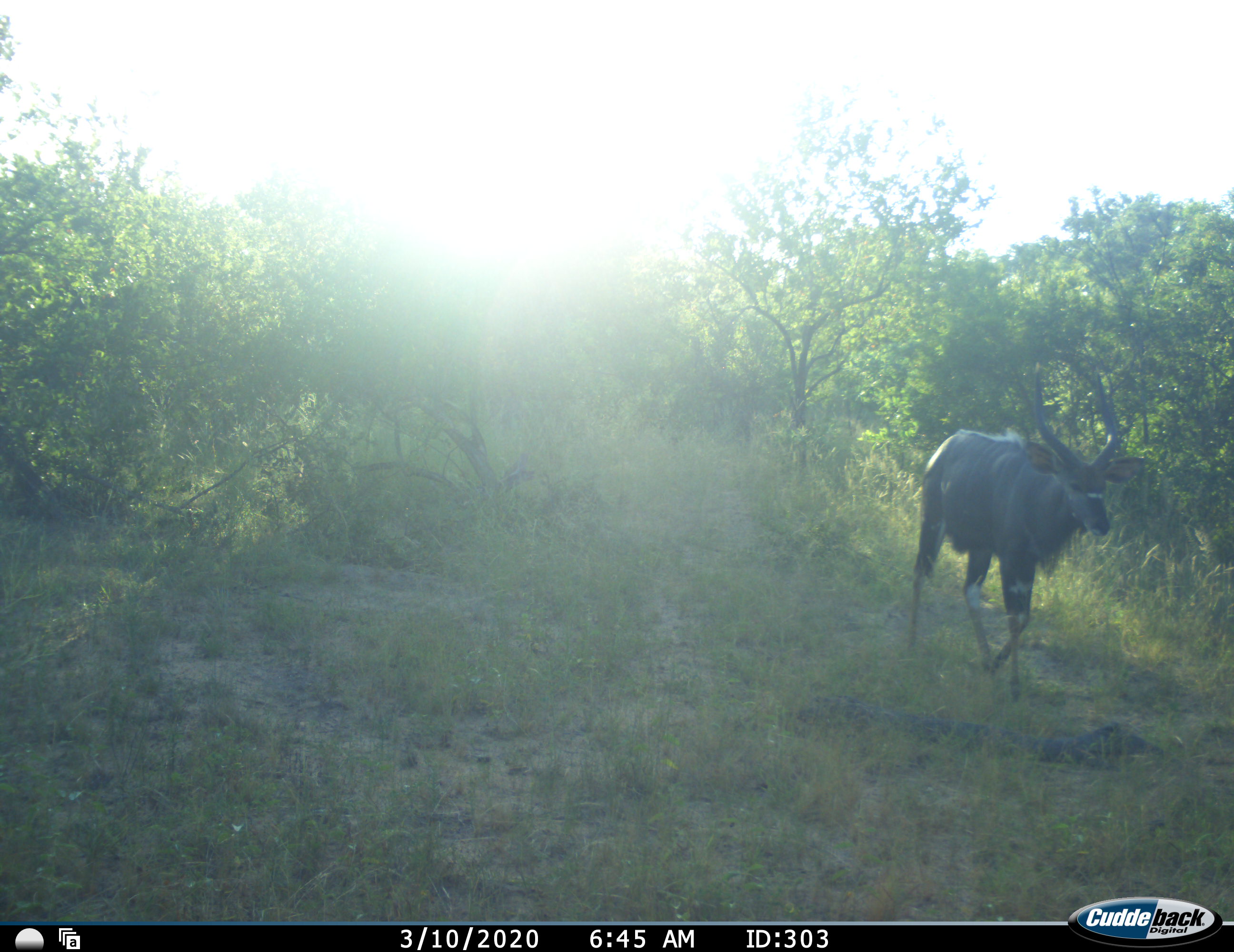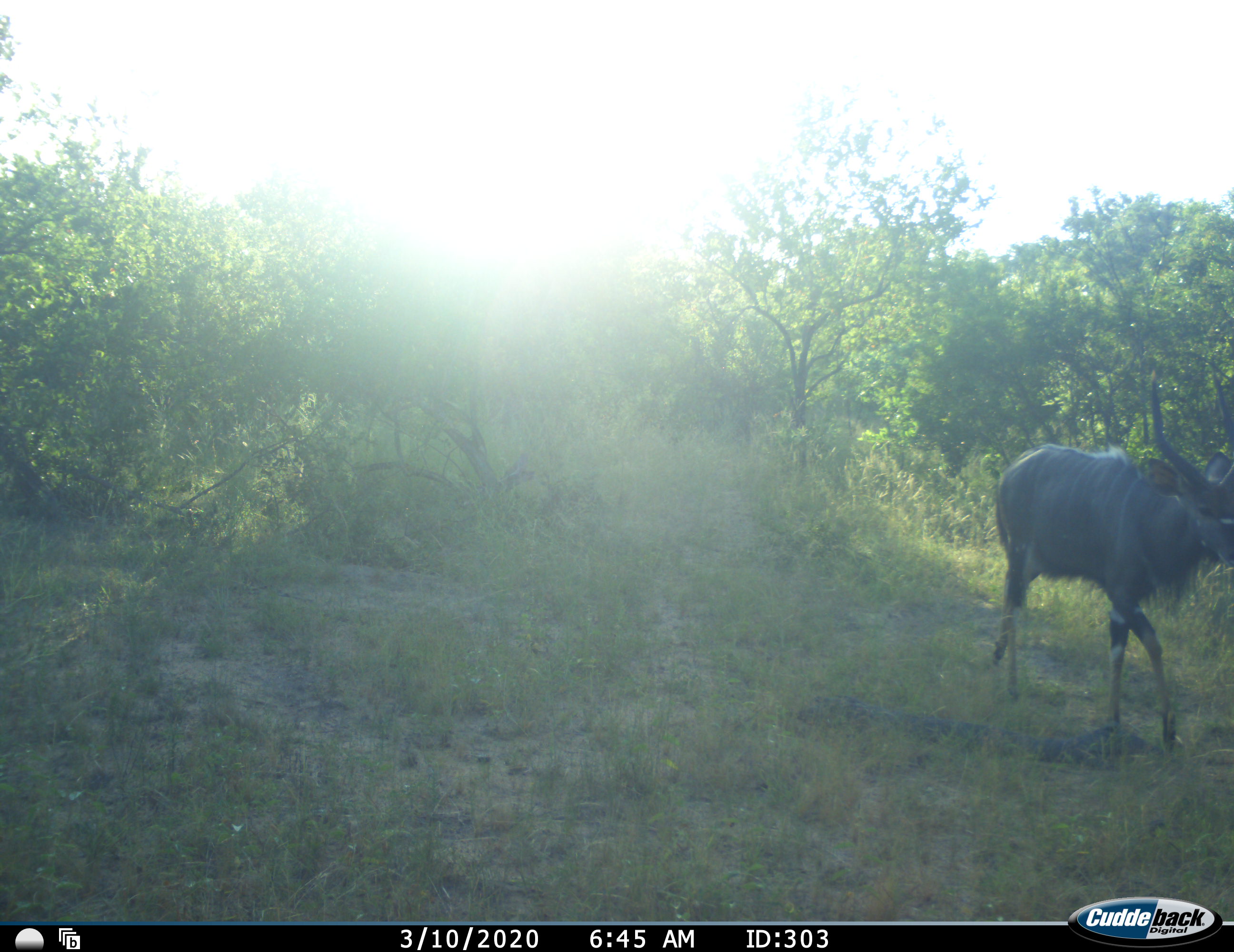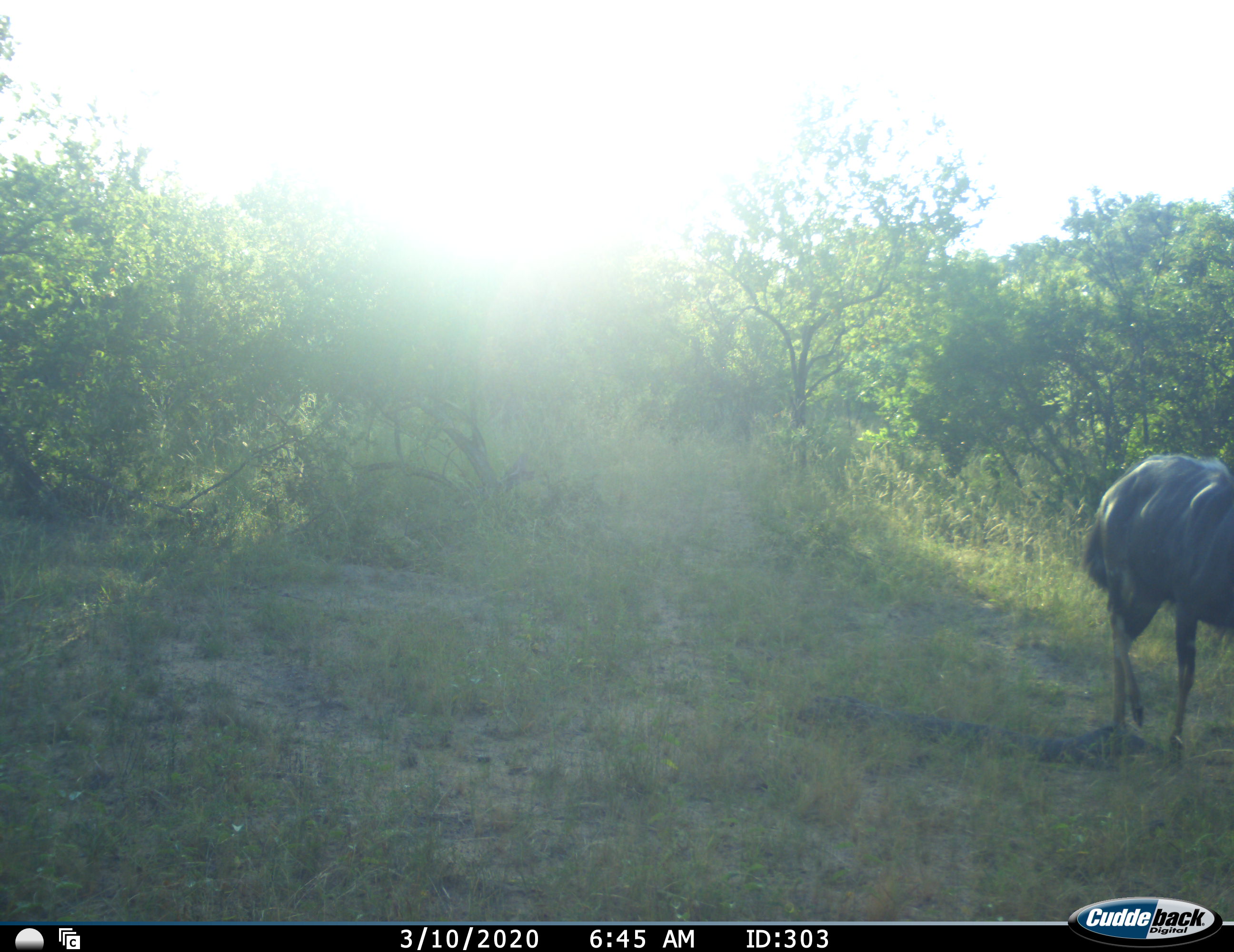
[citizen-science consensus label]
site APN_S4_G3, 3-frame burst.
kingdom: Animalia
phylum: Chordata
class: Mammalia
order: Artiodactyla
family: Bovidae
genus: Tragelaphus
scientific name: Tragelaphus angasii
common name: nyala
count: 1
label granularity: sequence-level